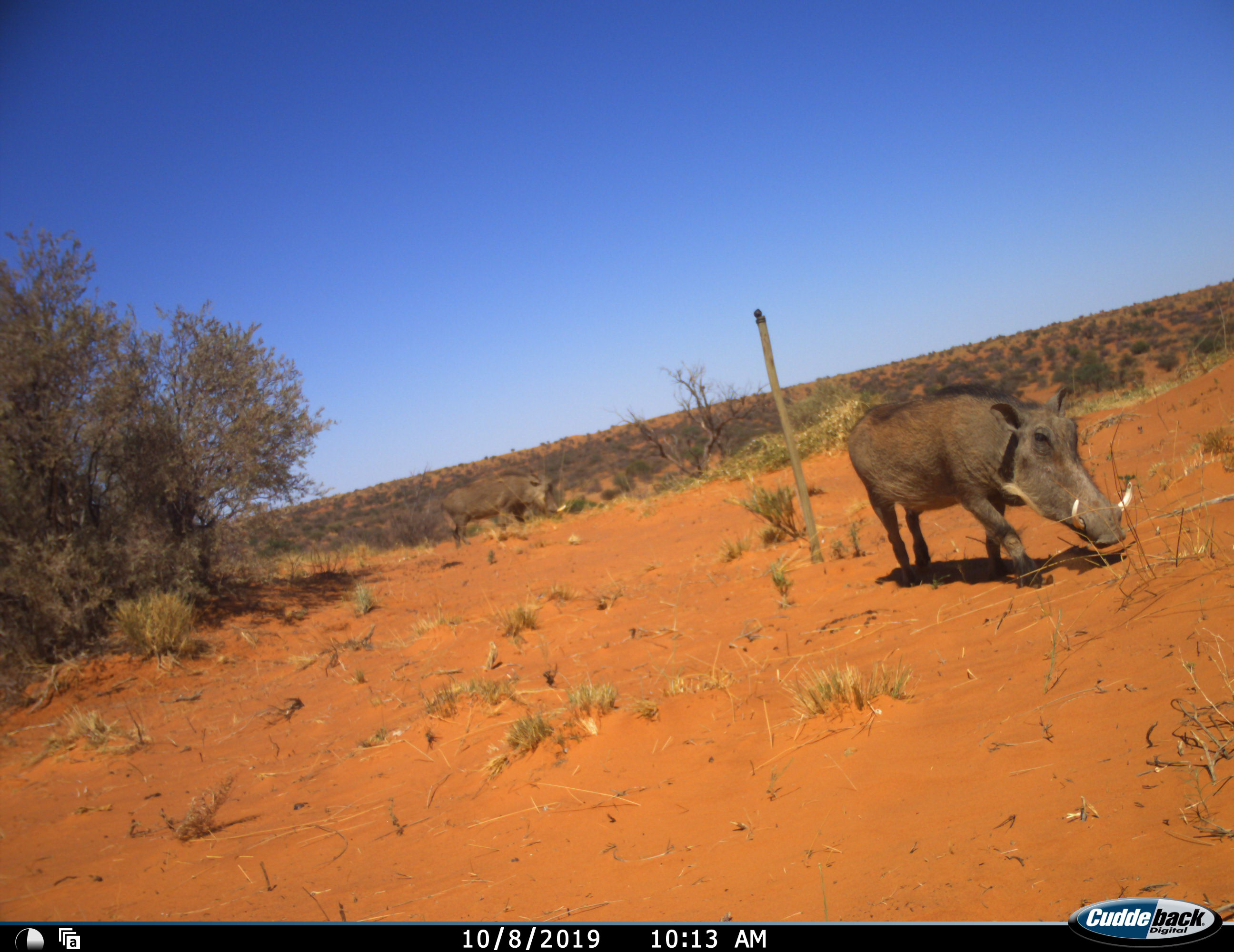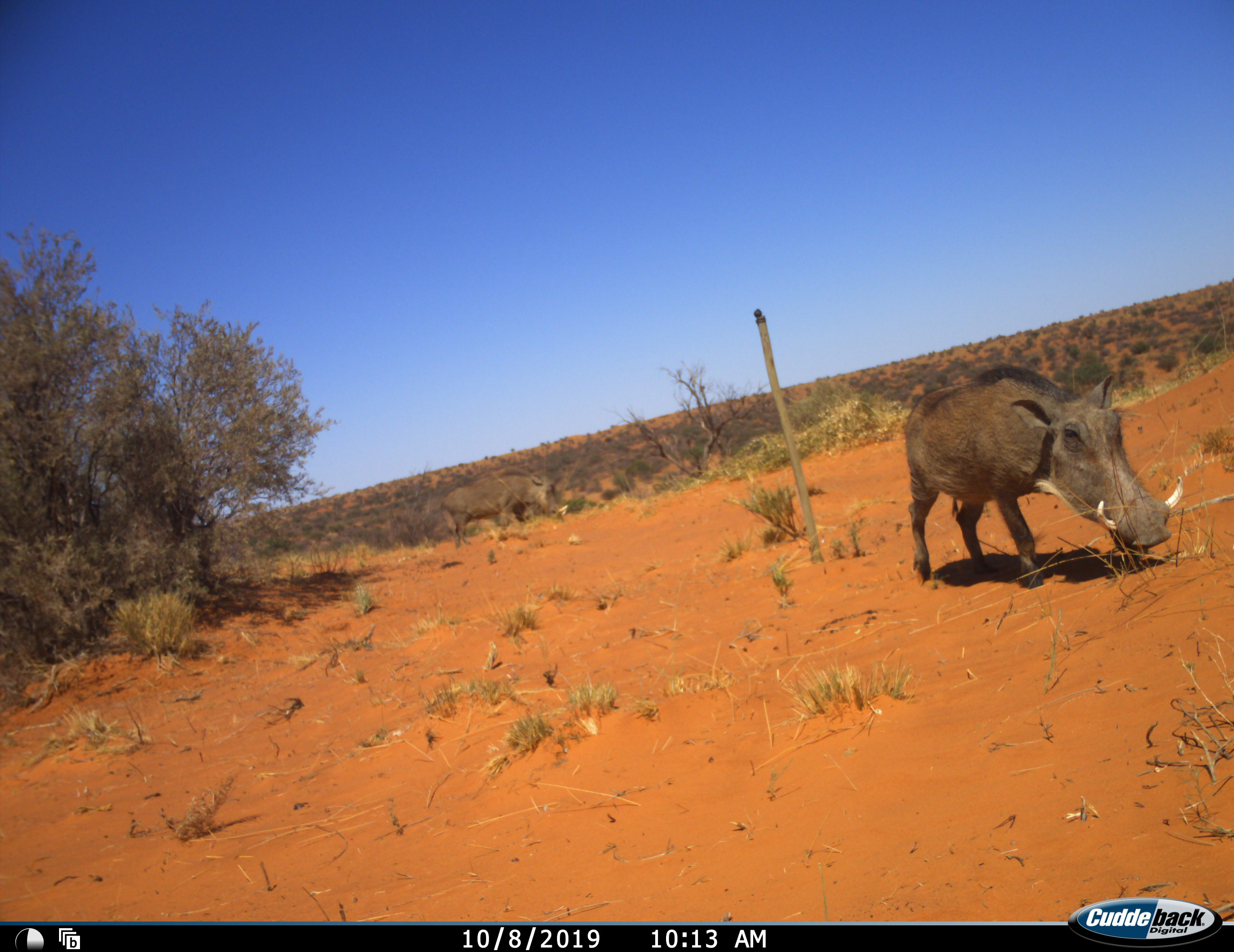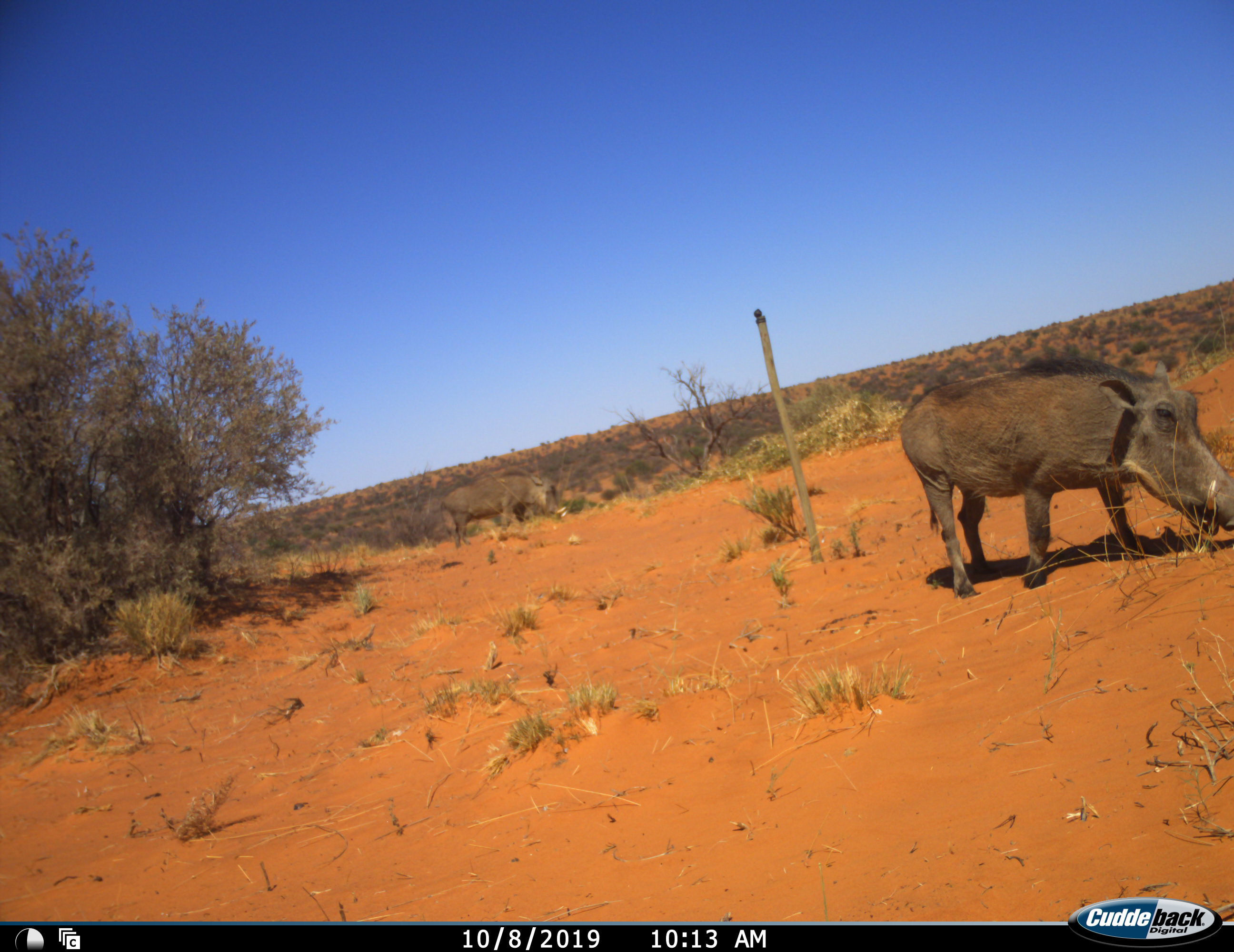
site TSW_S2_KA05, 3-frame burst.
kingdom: Animalia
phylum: Chordata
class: Mammalia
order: Artiodactyla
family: Suidae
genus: Phacochoerus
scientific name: Phacochoerus africanus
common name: warthog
Warthog (Phacochoerus africanus), count 1. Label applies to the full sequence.